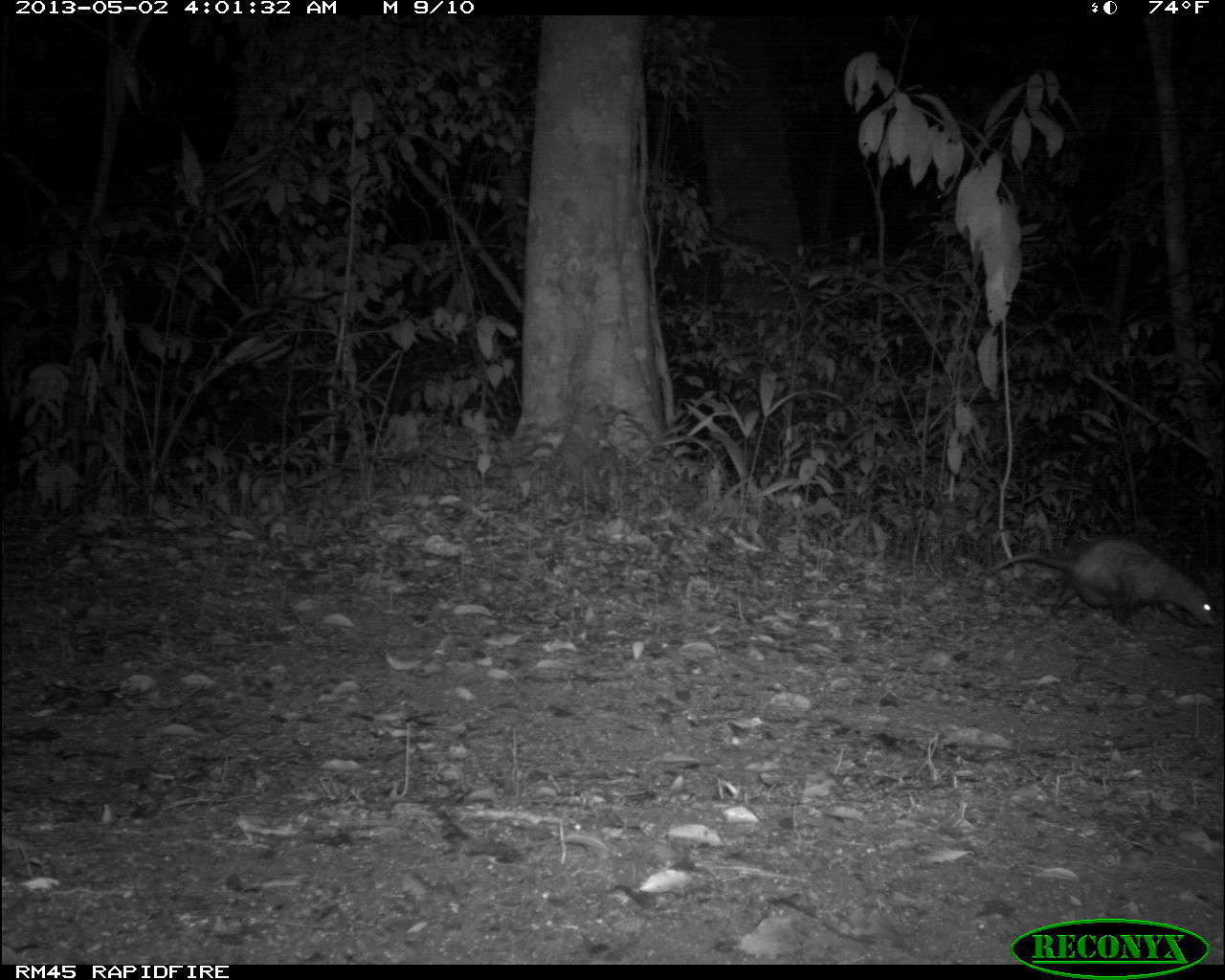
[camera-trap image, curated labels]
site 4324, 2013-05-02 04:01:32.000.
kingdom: Animalia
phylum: Chordata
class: Mammalia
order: Didelphimorphia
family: Didelphidae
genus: Didelphis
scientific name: Didelphis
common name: american opossums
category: didelphis sp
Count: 1.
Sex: female.